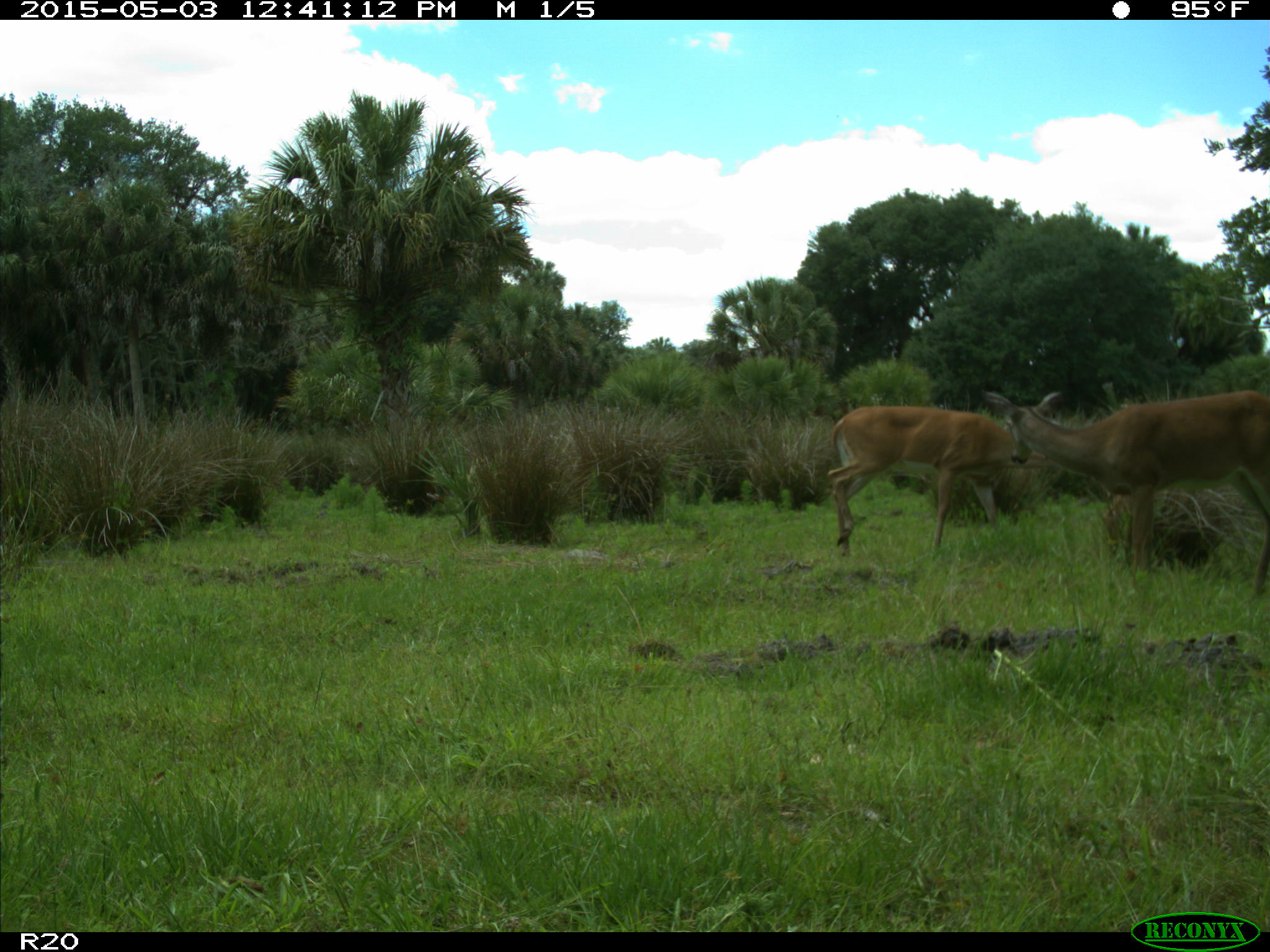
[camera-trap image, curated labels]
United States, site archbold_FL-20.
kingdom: Animalia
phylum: Chordata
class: Mammalia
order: Artiodactyla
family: Cervidae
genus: Odocoileus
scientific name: Odocoileus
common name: deer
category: unidentified deer